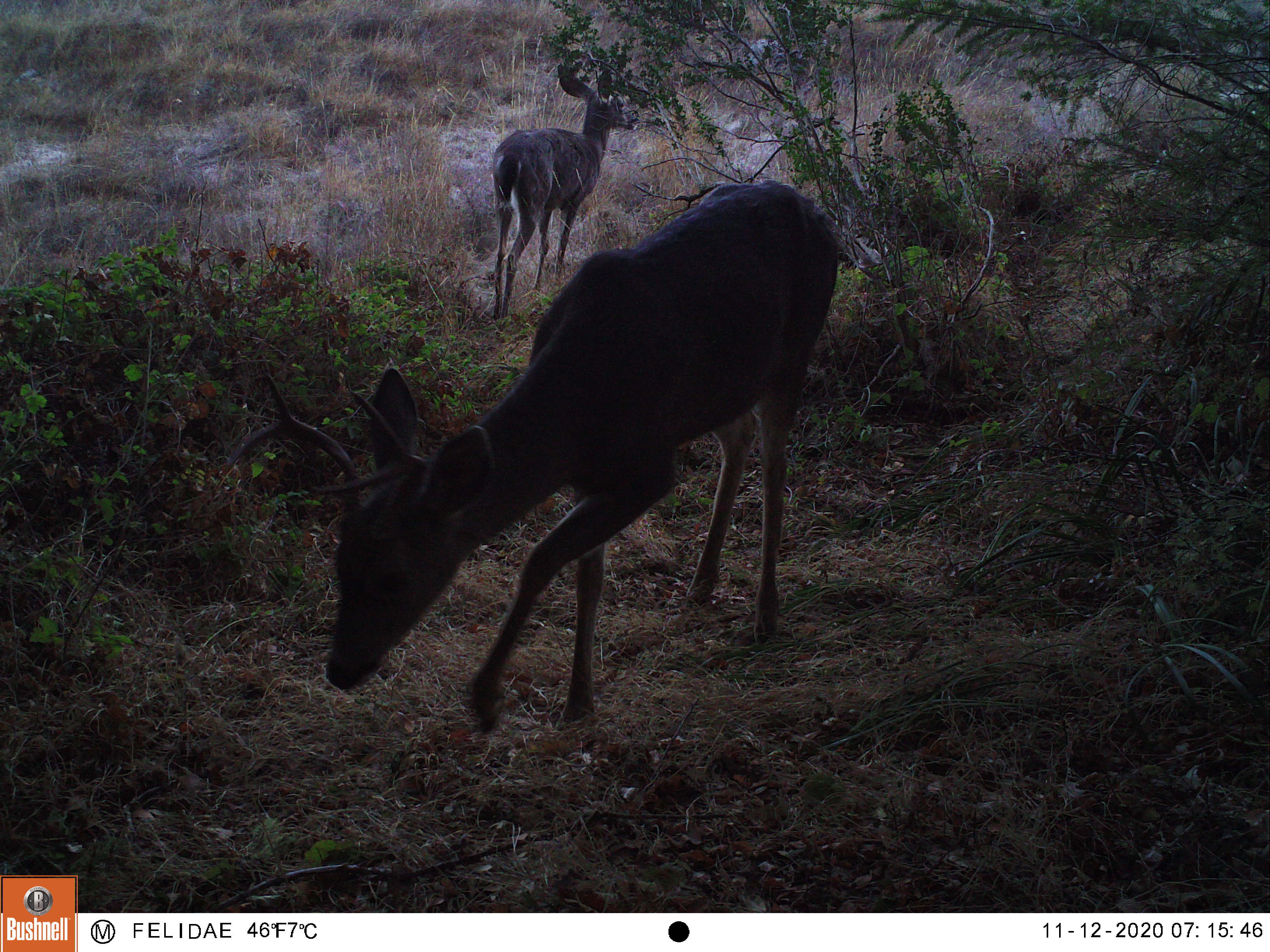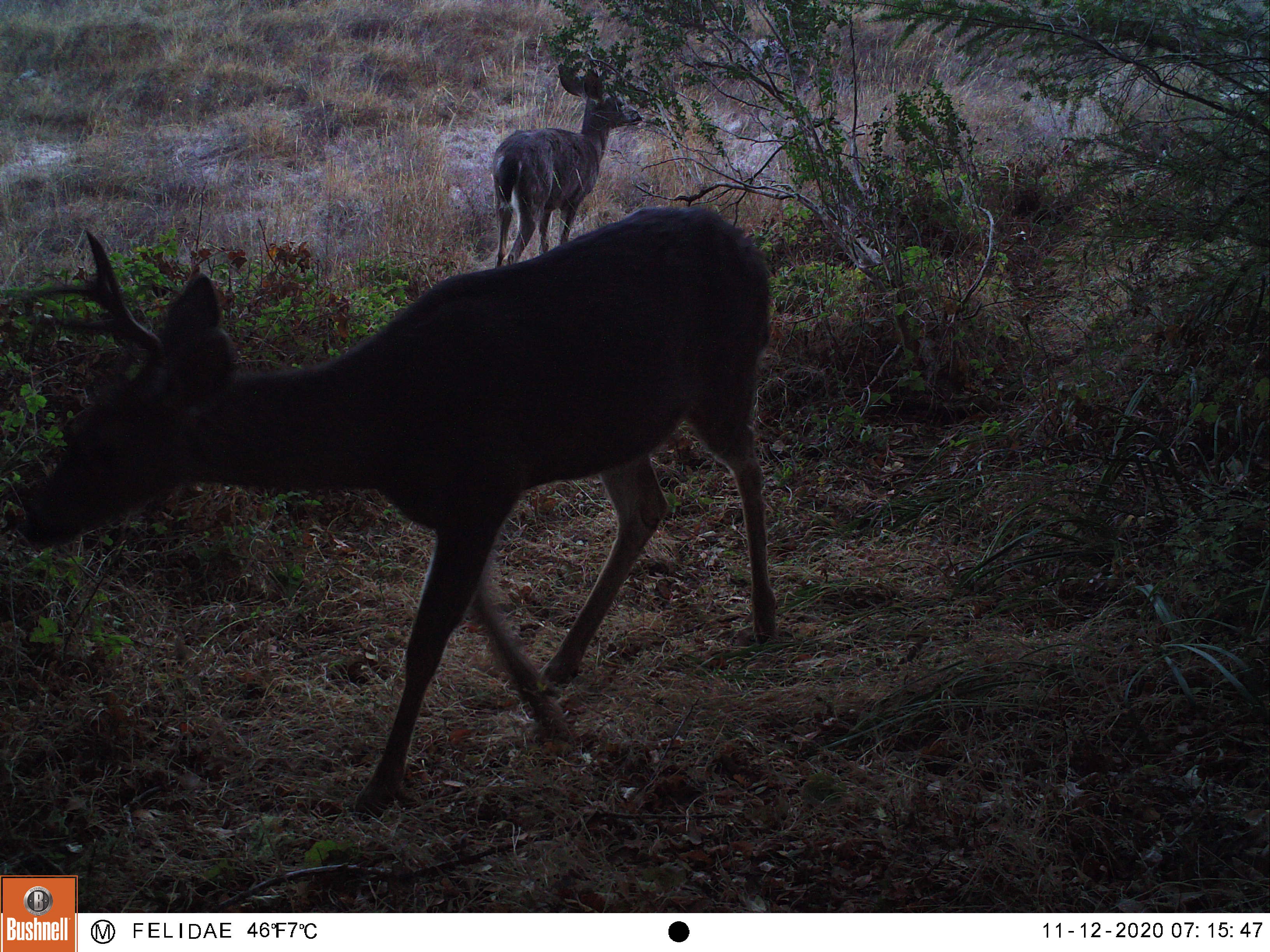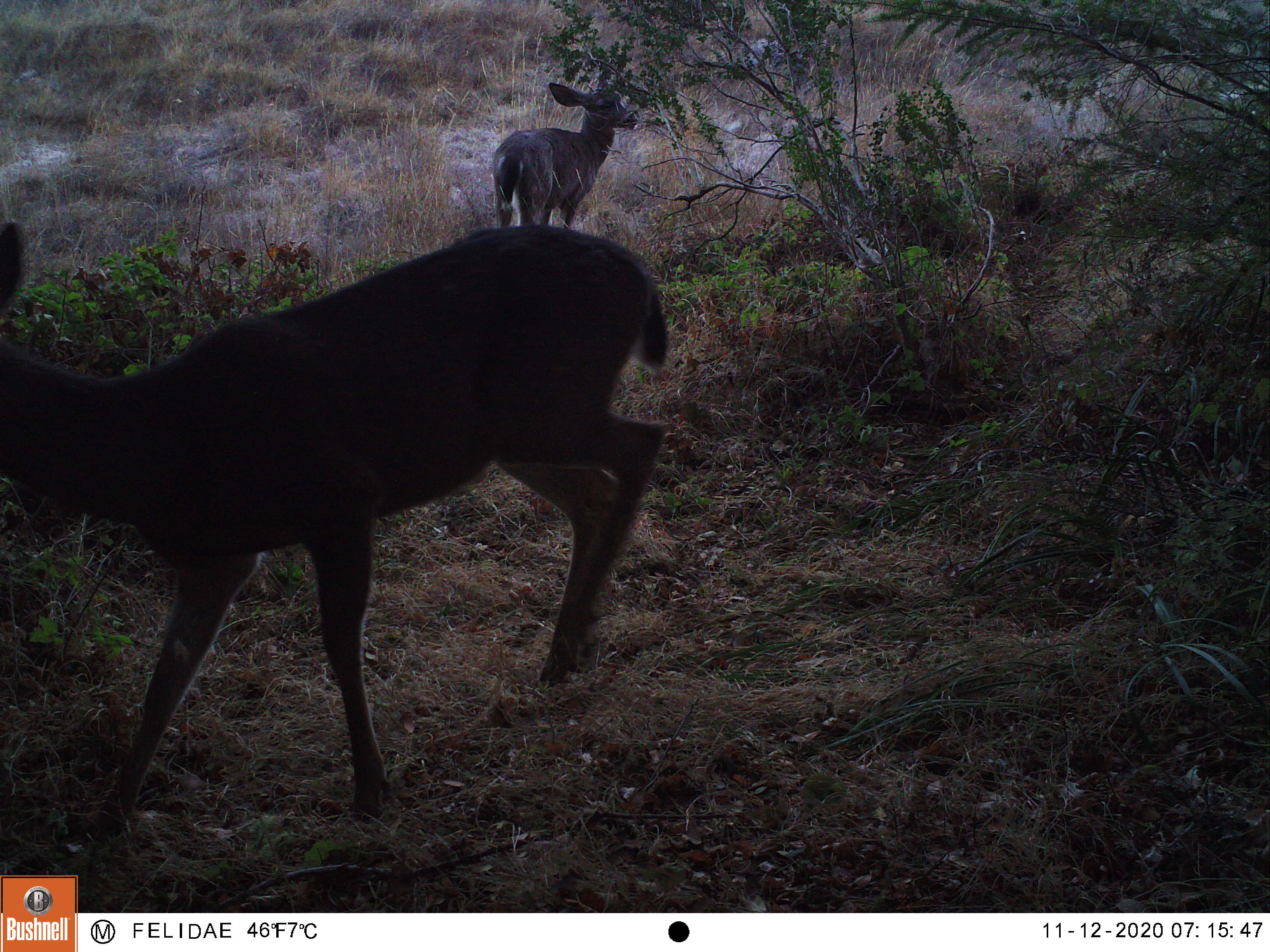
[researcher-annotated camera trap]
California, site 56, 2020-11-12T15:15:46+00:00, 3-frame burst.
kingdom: Animalia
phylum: Chordata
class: Mammalia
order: Artiodactyla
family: Cervidae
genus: Odocoileus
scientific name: Odocoileus hemionus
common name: mule deer